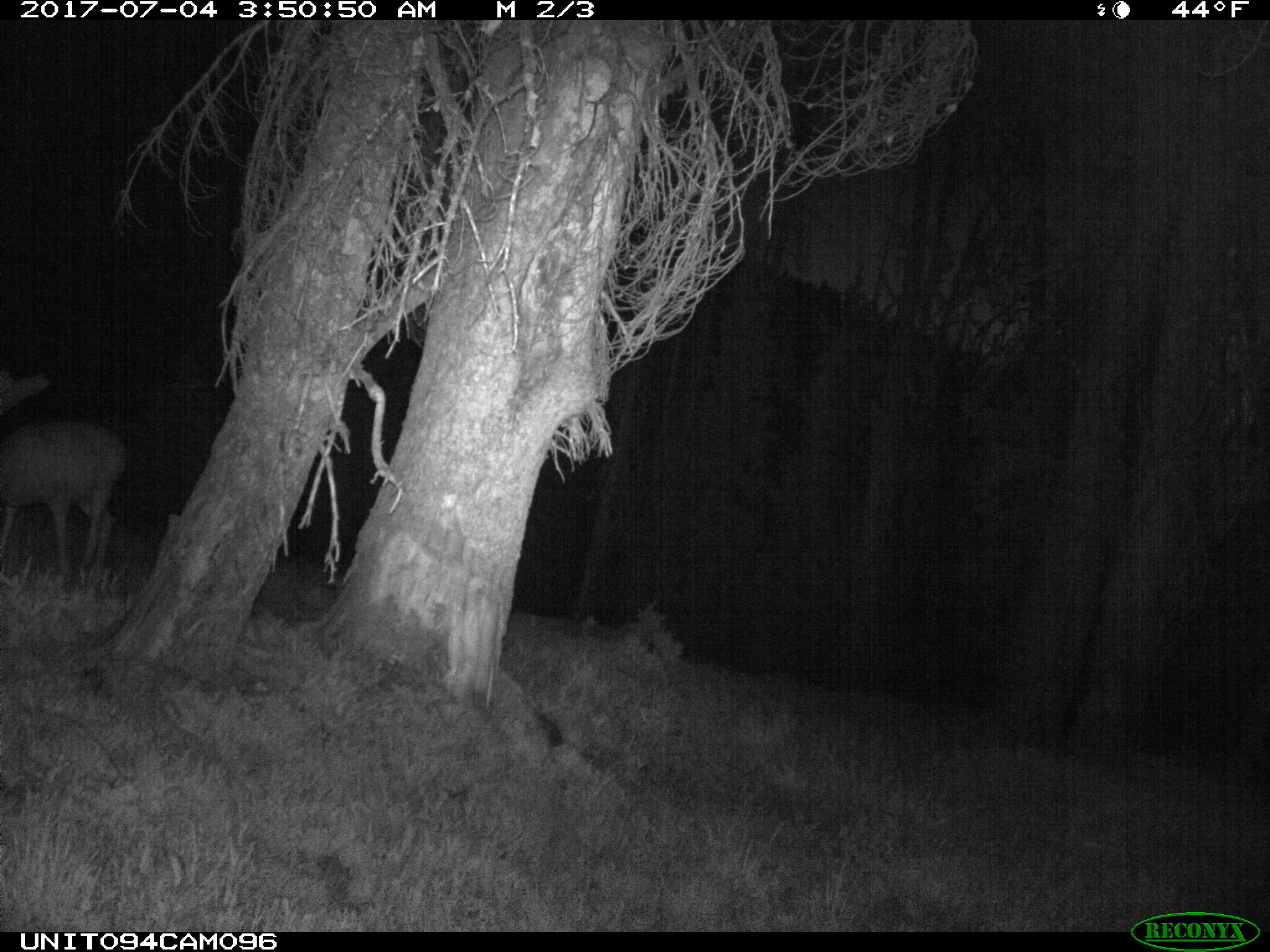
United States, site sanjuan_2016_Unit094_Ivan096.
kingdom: Animalia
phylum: Chordata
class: Mammalia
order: Artiodactyla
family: Cervidae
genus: Odocoileus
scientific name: Odocoileus hemionus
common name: mule deer